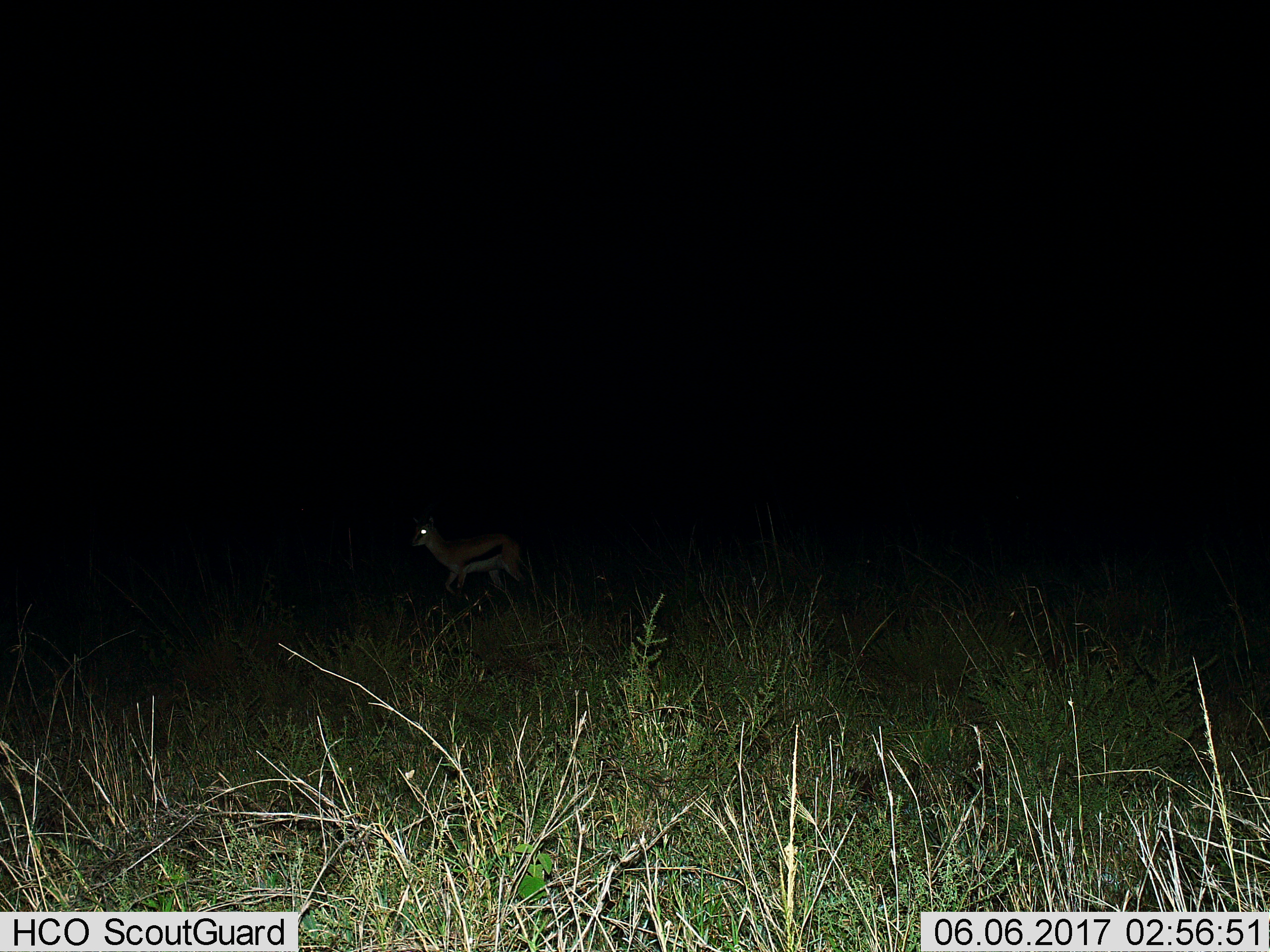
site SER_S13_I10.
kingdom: Animalia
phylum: Chordata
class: Mammalia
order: Artiodactyla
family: Bovidae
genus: Eudorcas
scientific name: Eudorcas thomsonii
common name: thomson's gazelle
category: gazellethomsons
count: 1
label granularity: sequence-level